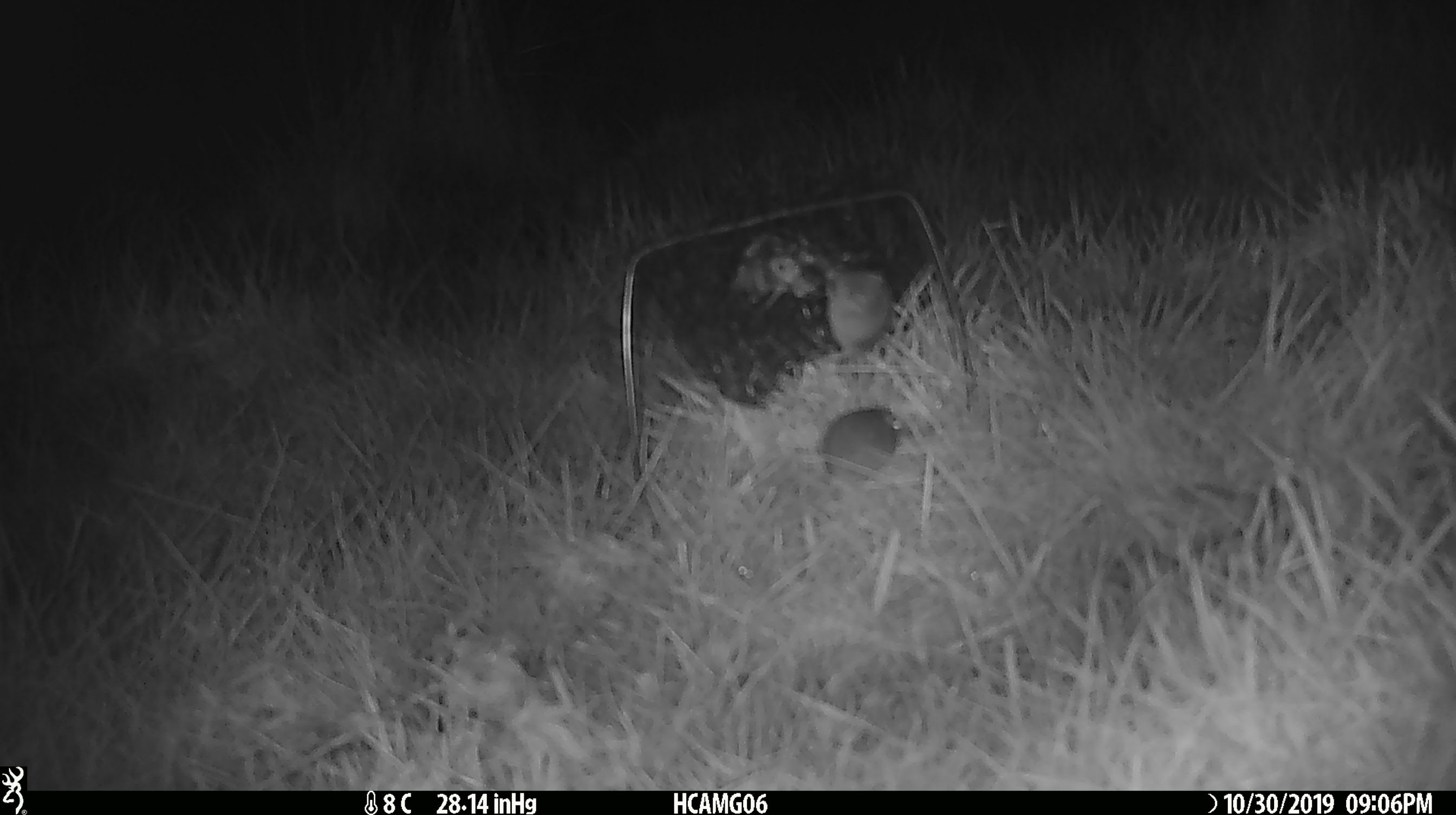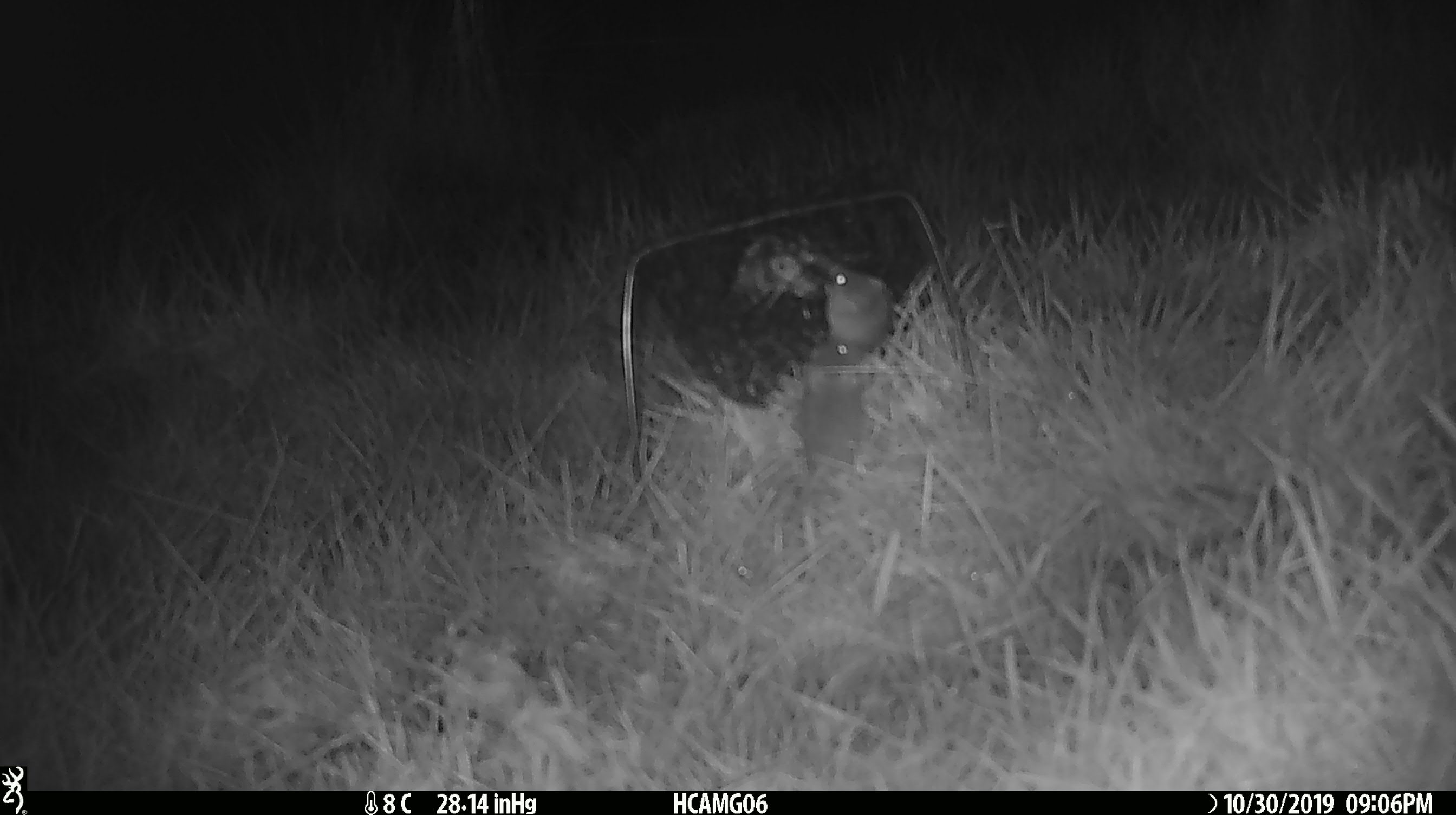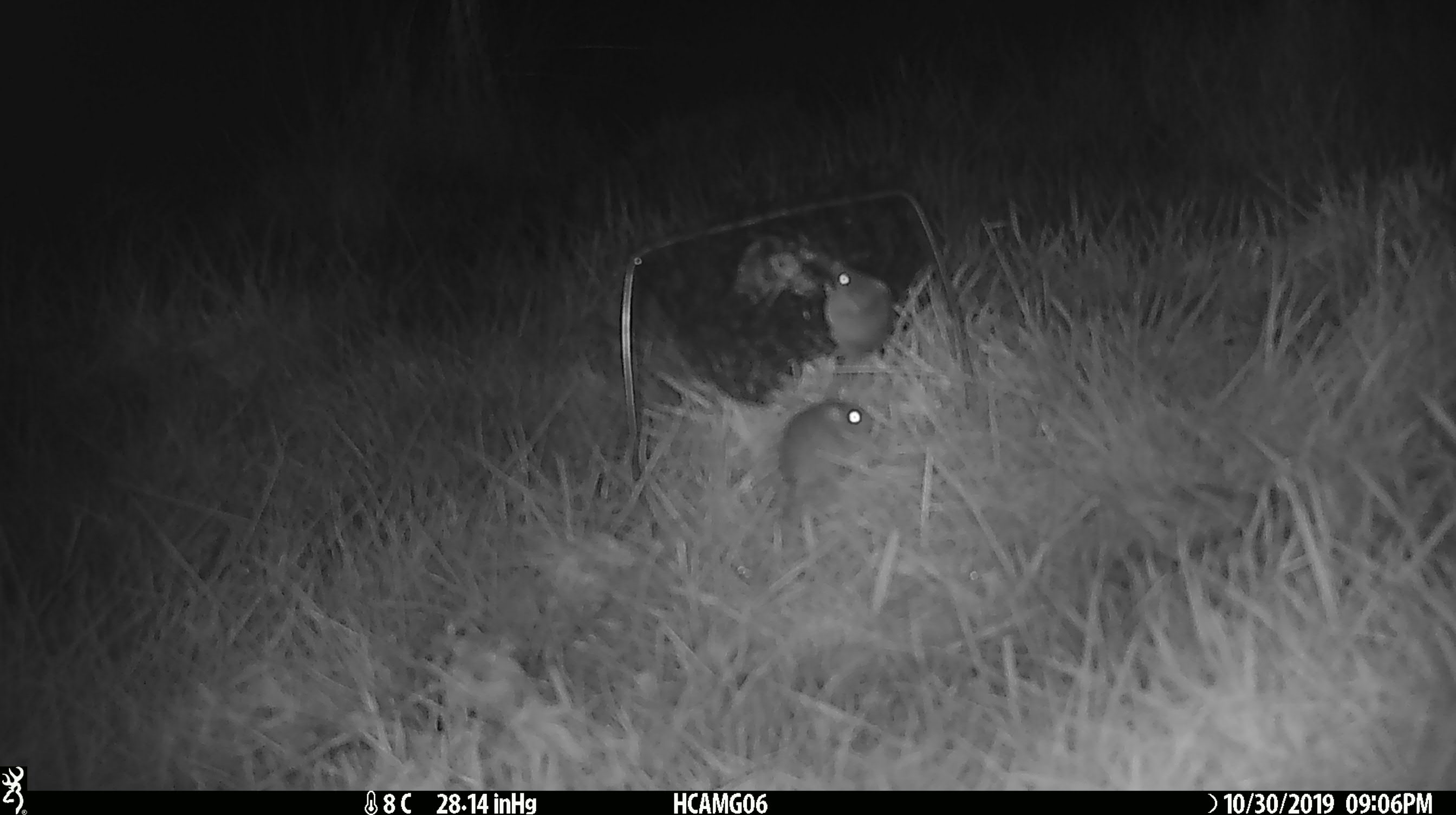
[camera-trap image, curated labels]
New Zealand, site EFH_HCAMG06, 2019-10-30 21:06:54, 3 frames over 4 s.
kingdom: Animalia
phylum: Chordata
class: Mammalia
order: Rodentia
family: Muridae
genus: Mus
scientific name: Mus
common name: mouse